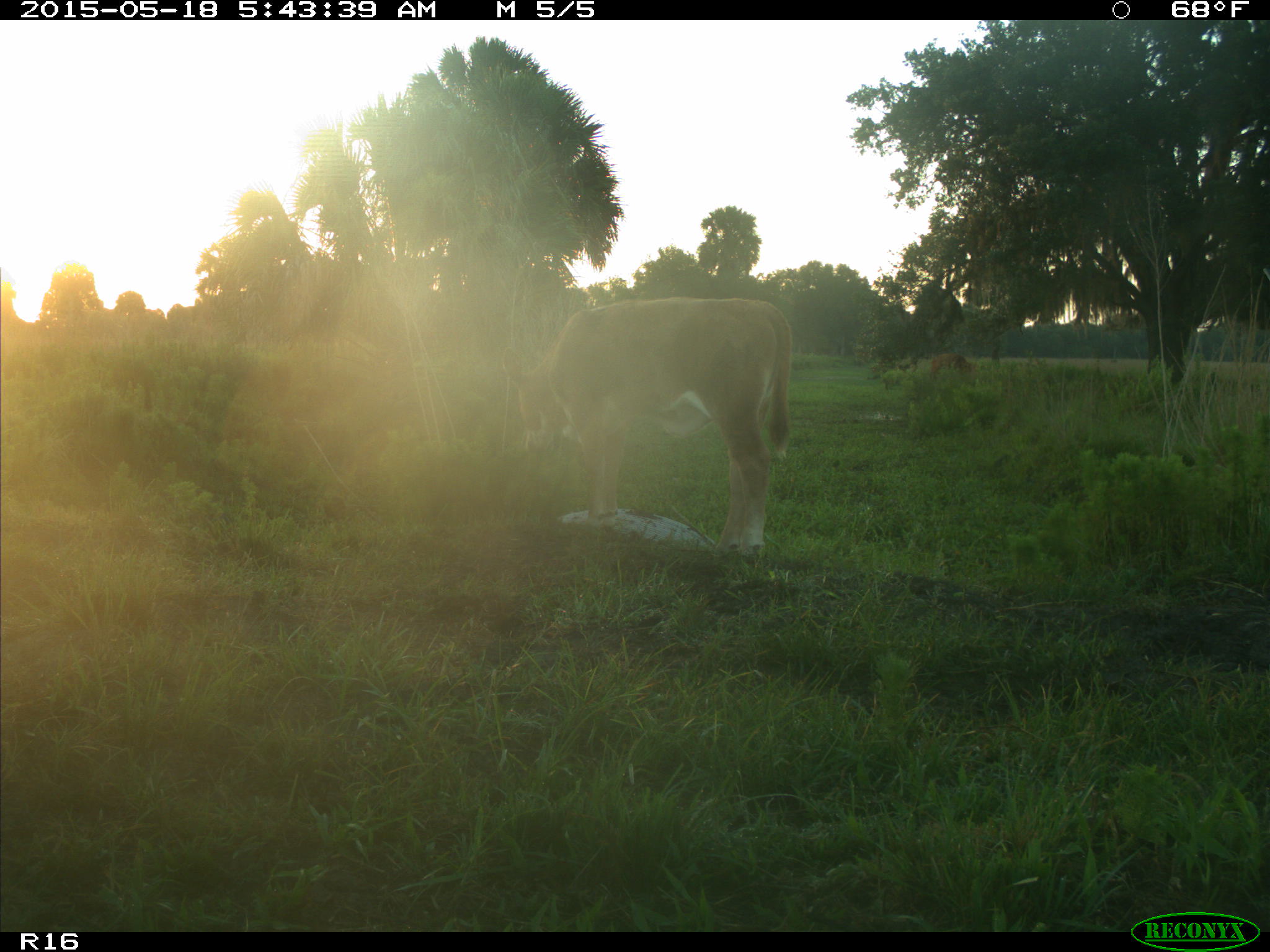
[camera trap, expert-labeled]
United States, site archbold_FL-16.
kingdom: Animalia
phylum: Chordata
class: Mammalia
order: Artiodactyla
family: Bovidae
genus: Bos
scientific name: Bos taurus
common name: domestic cow